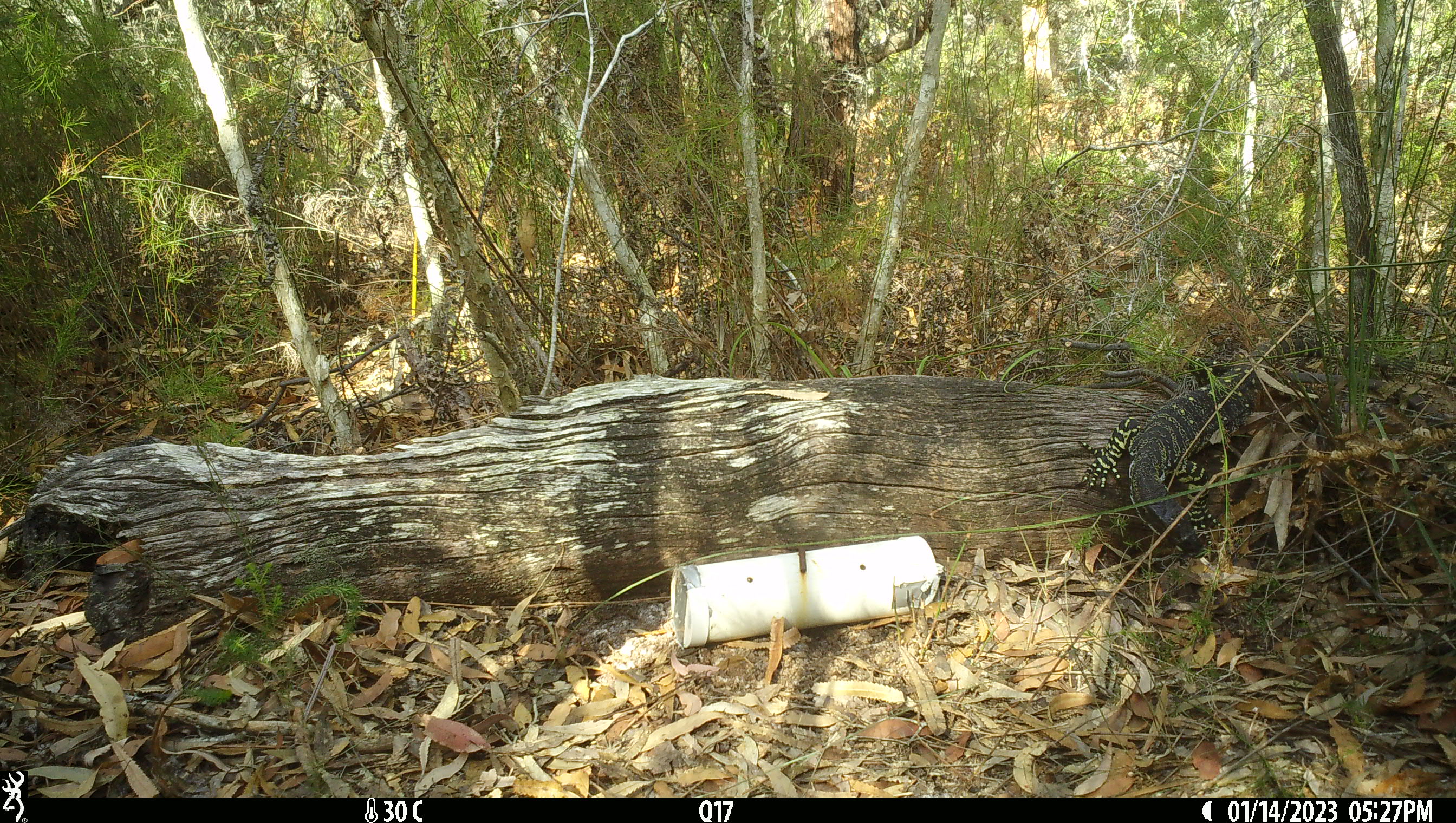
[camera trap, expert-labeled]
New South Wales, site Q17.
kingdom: Animalia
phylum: Chordata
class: Reptilia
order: Squamata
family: Varanidae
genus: Varanus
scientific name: Varanus varius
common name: lace monitor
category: goanna